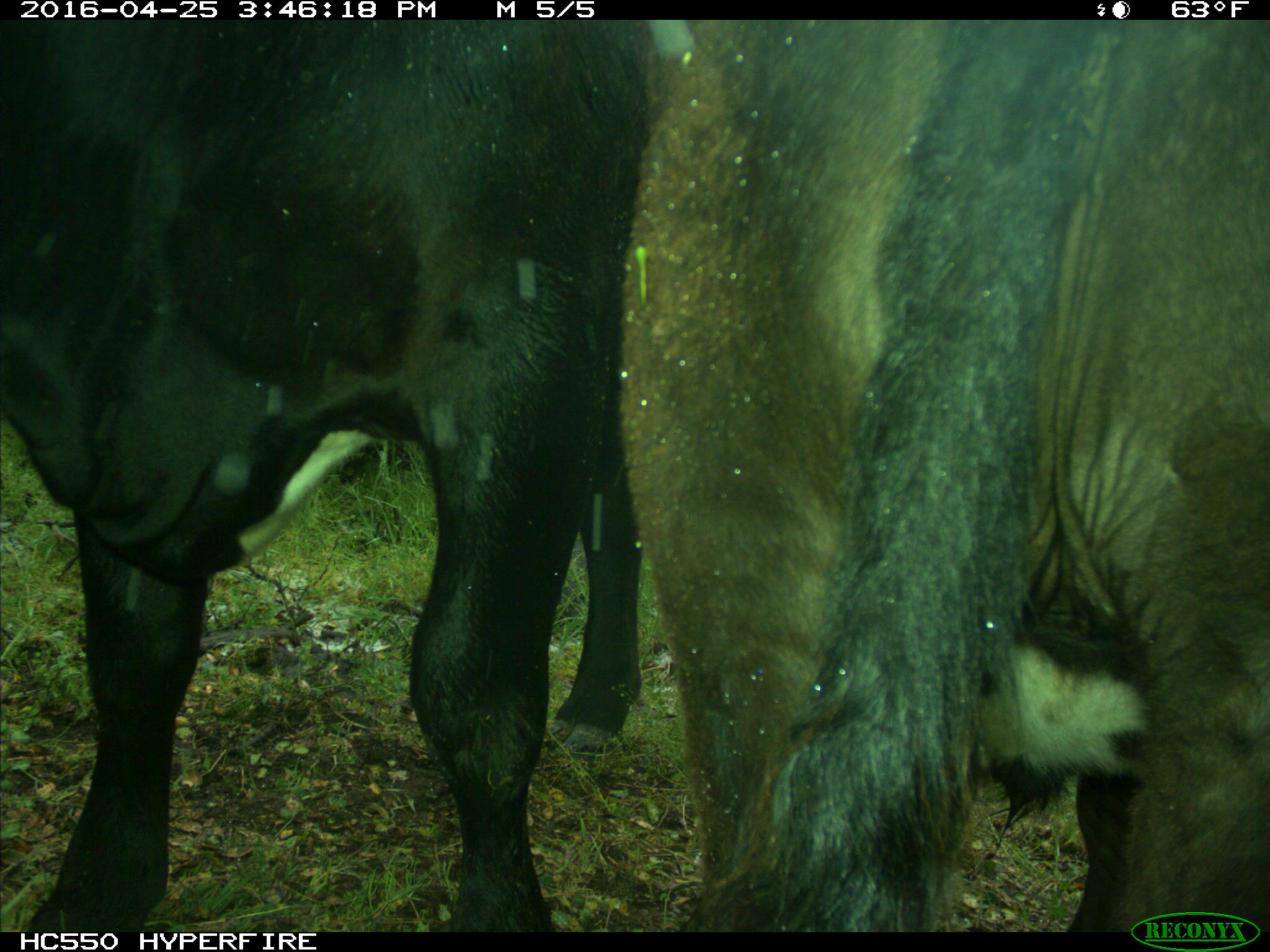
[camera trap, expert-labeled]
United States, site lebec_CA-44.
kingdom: Animalia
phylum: Chordata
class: Mammalia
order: Artiodactyla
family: Bovidae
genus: Bos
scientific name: Bos taurus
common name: domestic cow